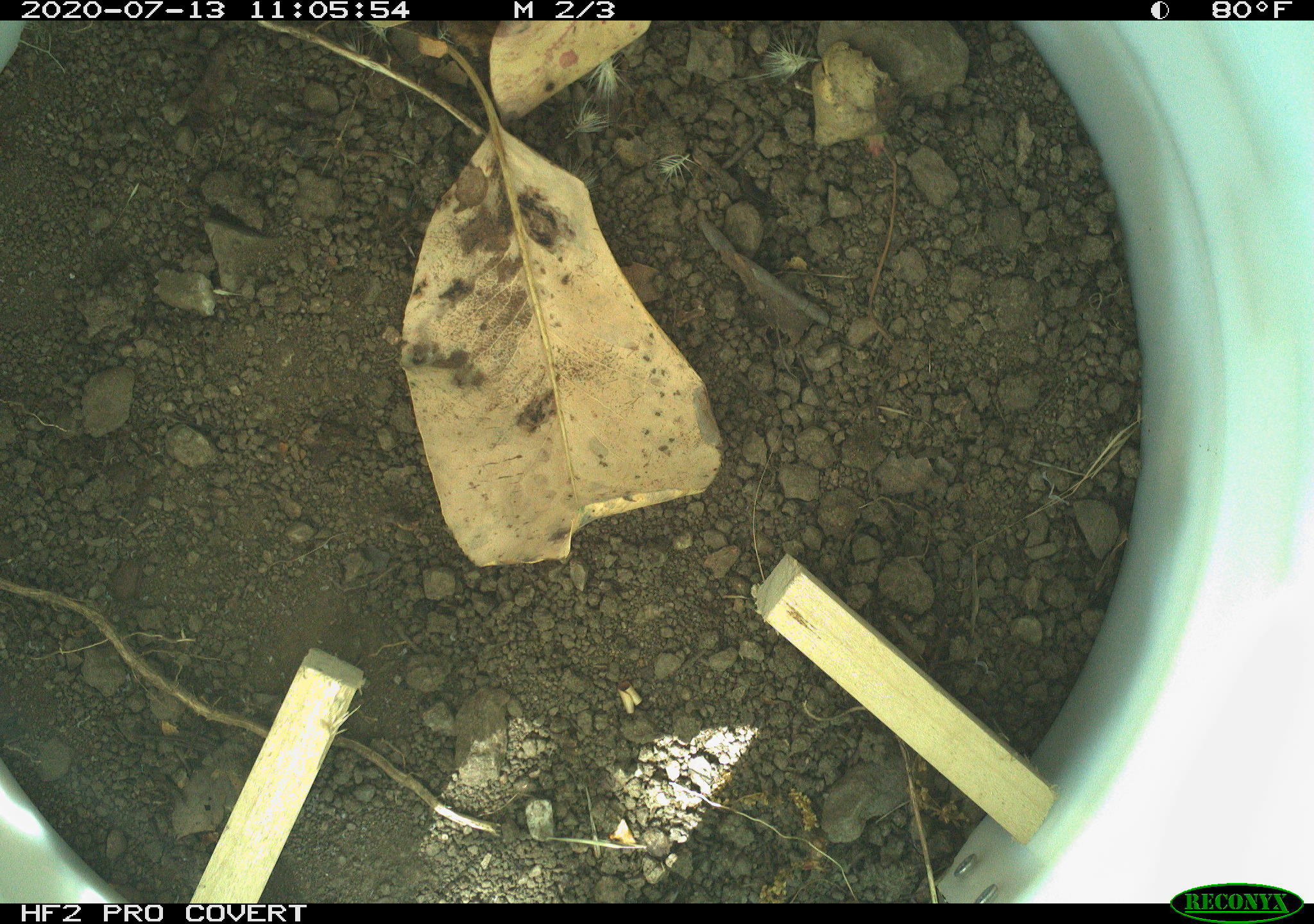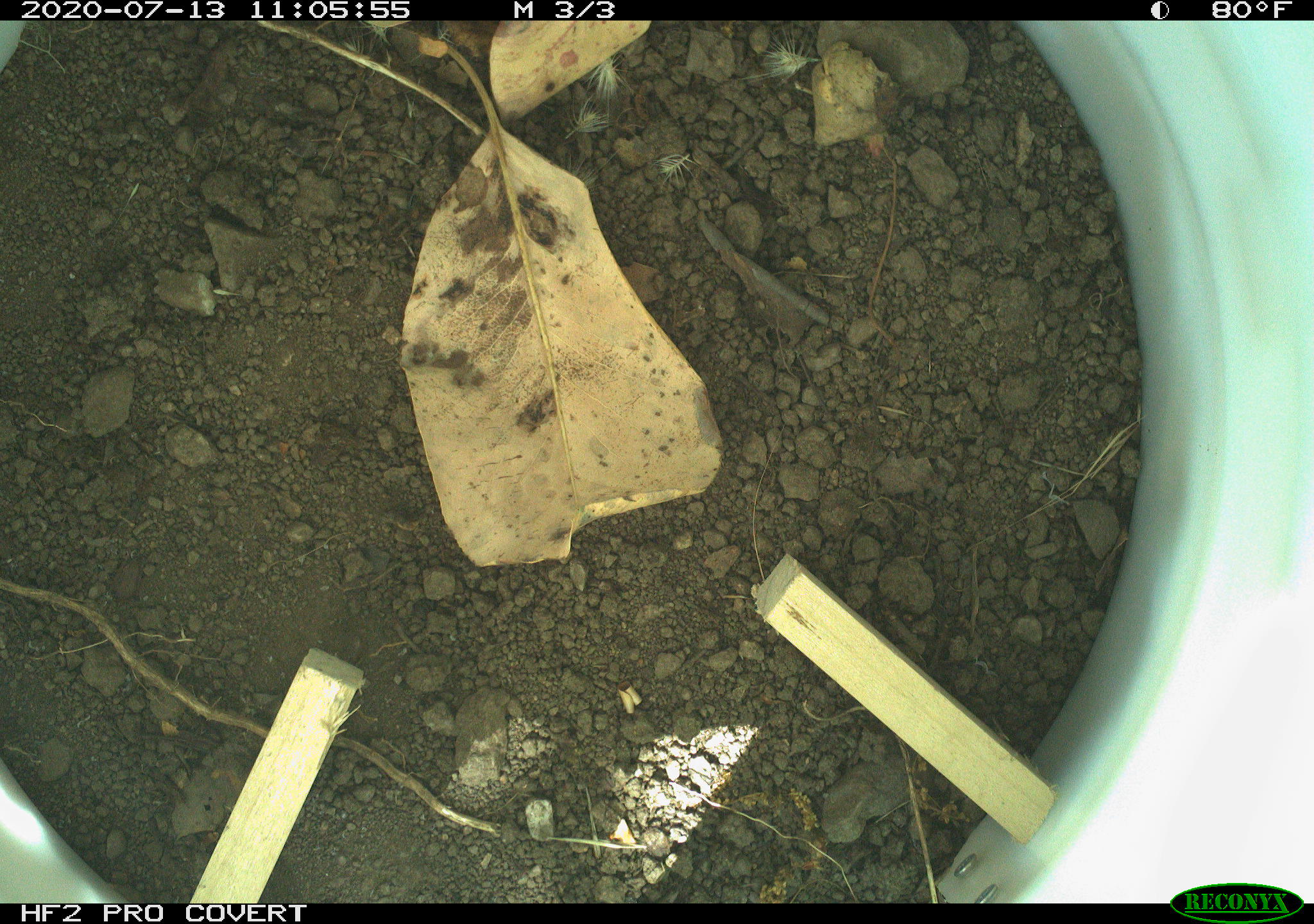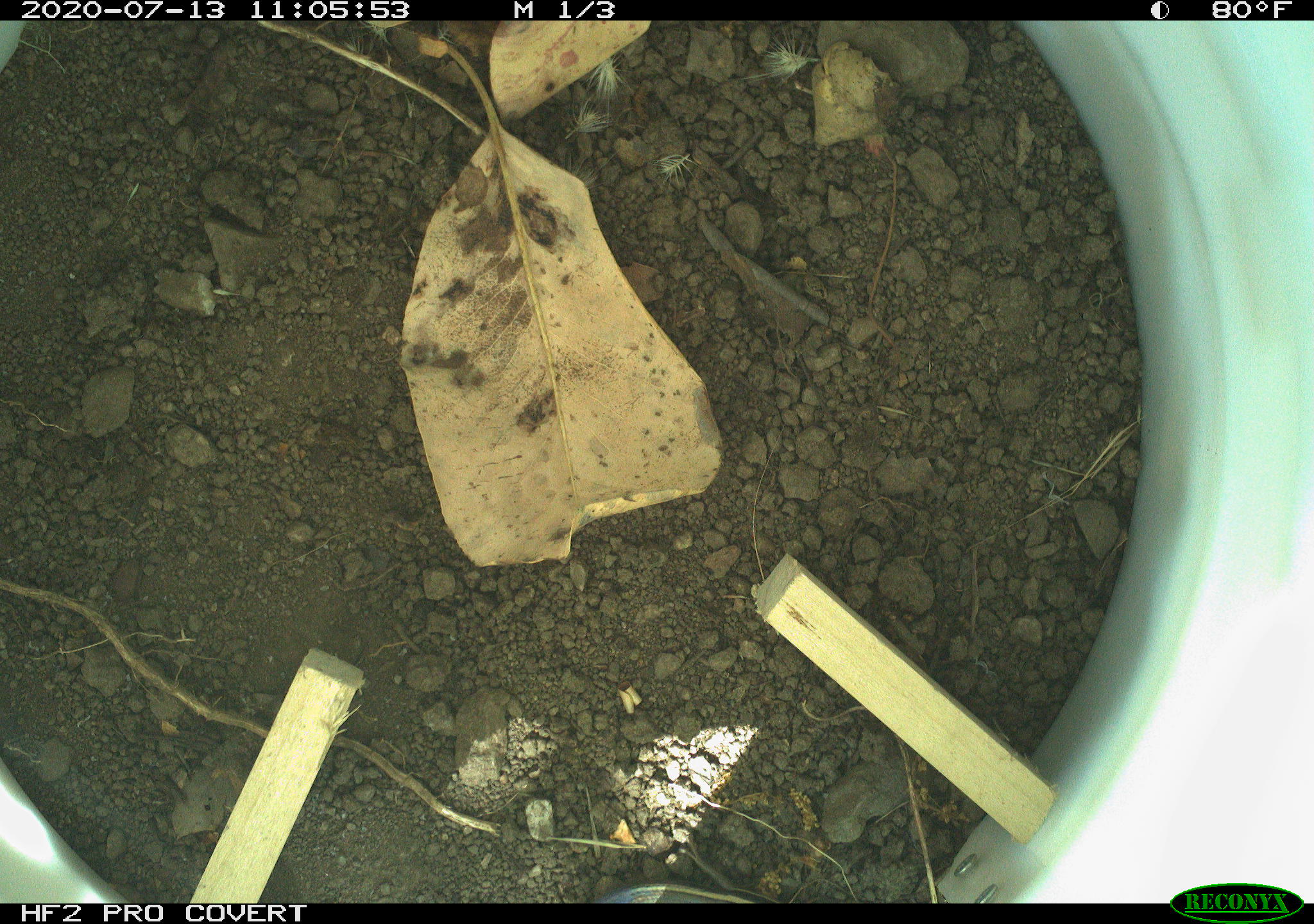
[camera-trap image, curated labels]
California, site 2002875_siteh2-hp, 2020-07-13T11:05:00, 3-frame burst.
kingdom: Animalia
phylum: Chordata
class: Reptilia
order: Squamata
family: Scincidae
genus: Plestiodon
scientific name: Plestiodon skiltonianus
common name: western skink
Western skink (Plestiodon skiltonianus).